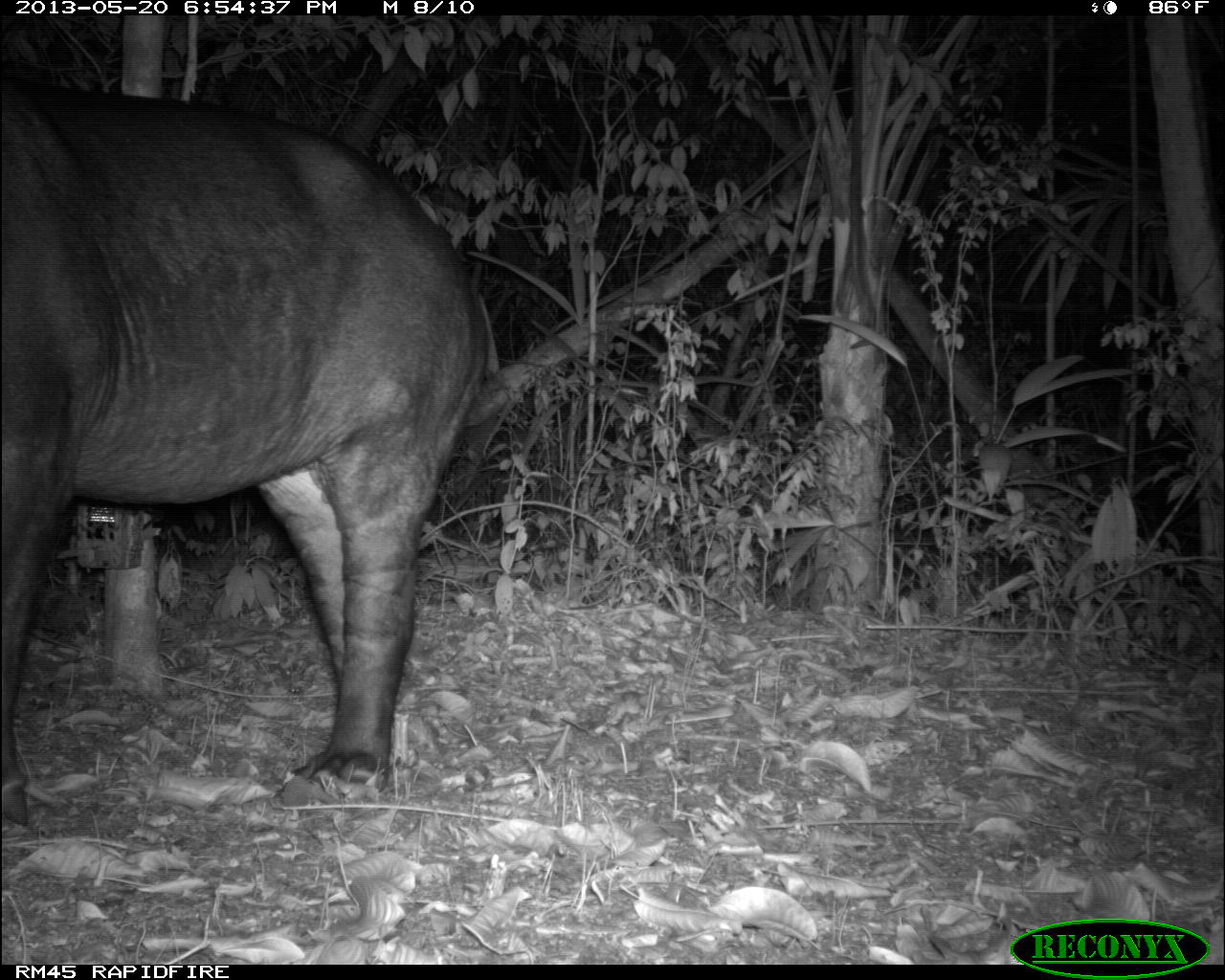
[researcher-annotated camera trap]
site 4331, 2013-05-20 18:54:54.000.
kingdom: Animalia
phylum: Chordata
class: Mammalia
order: Perissodactyla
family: Tapiridae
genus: Tapirus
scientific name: Tapirus bairdii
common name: baird's tapir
Tapirus bairdii (baird's tapir), count 1, sex male.